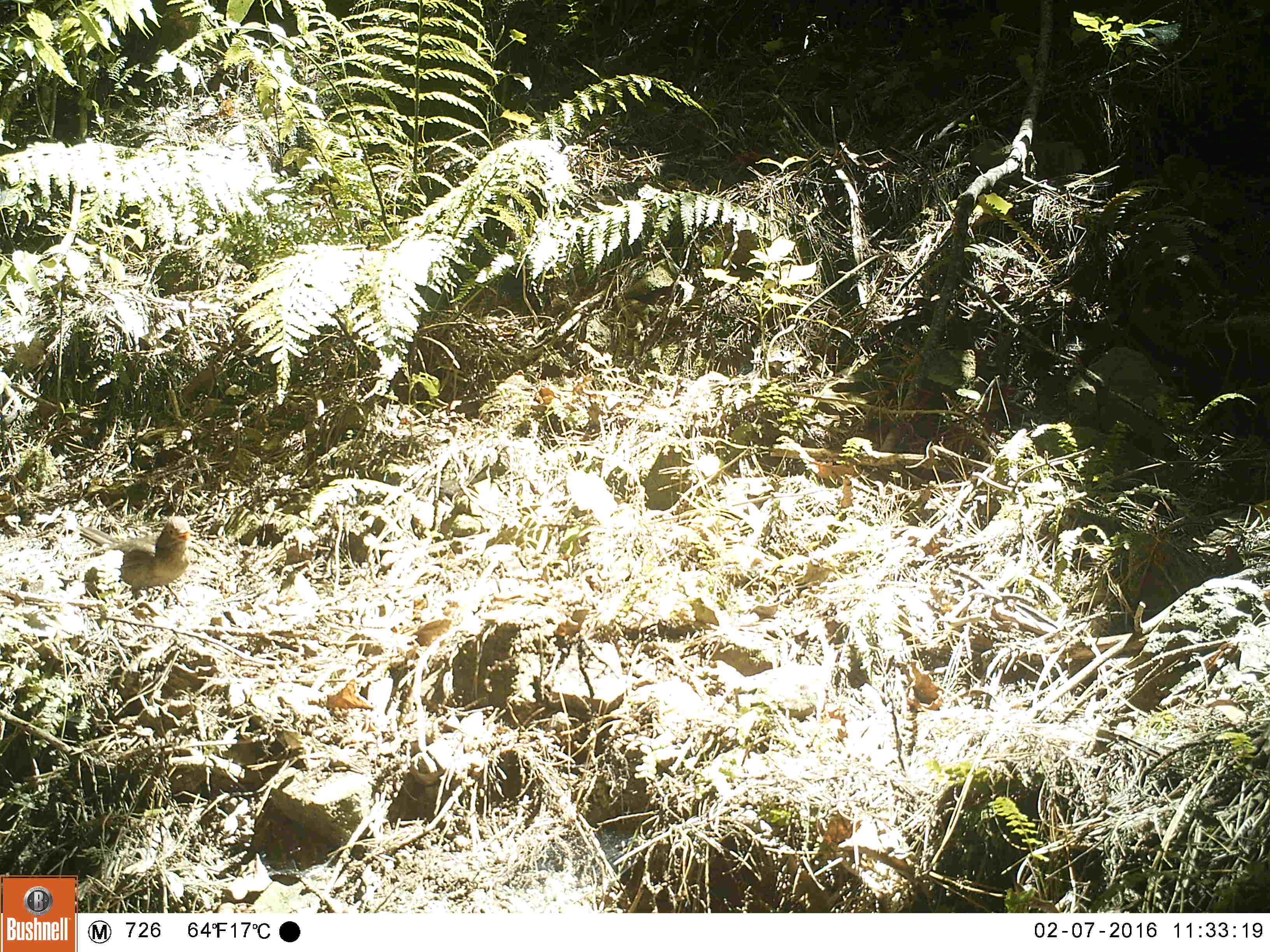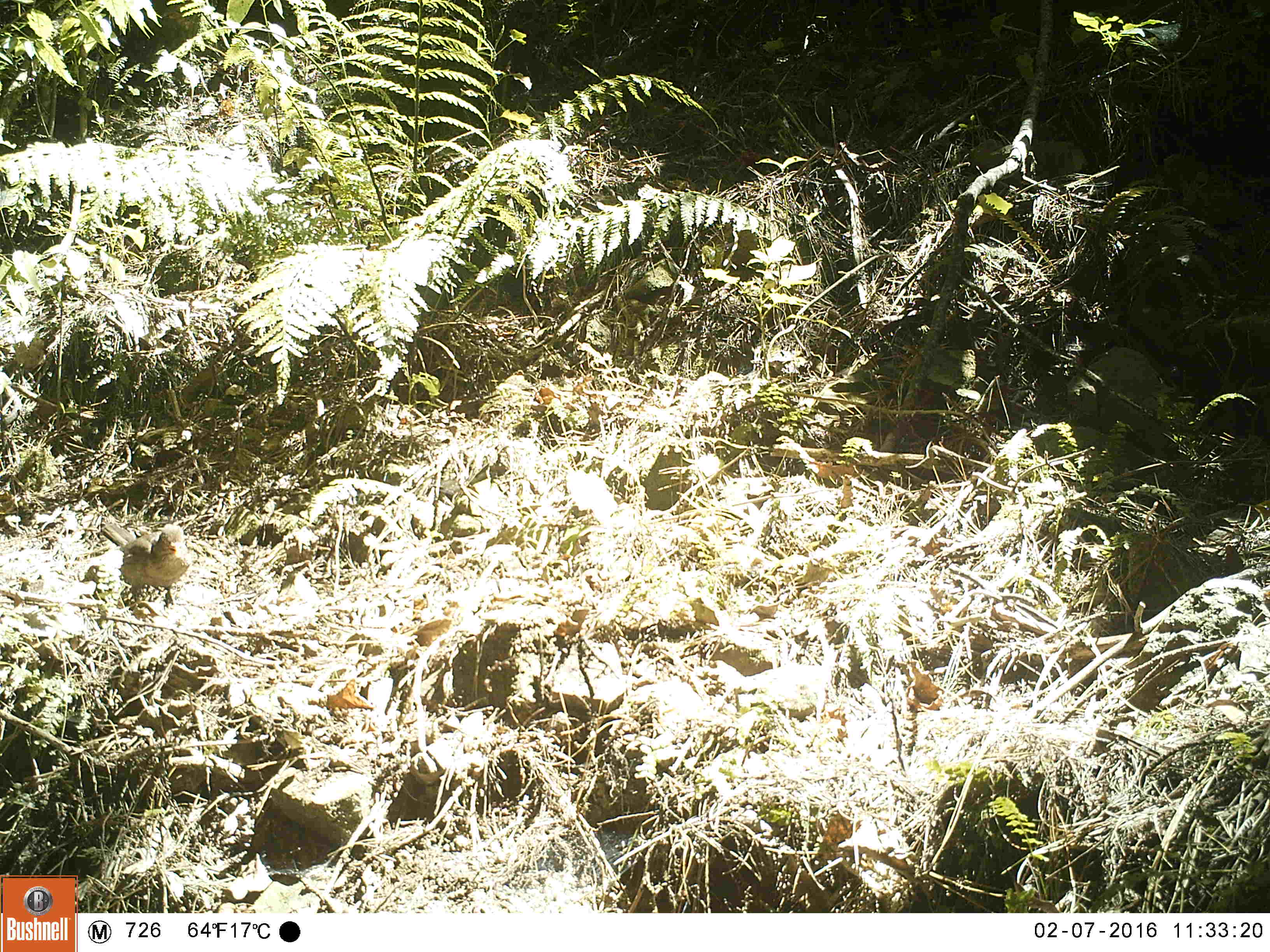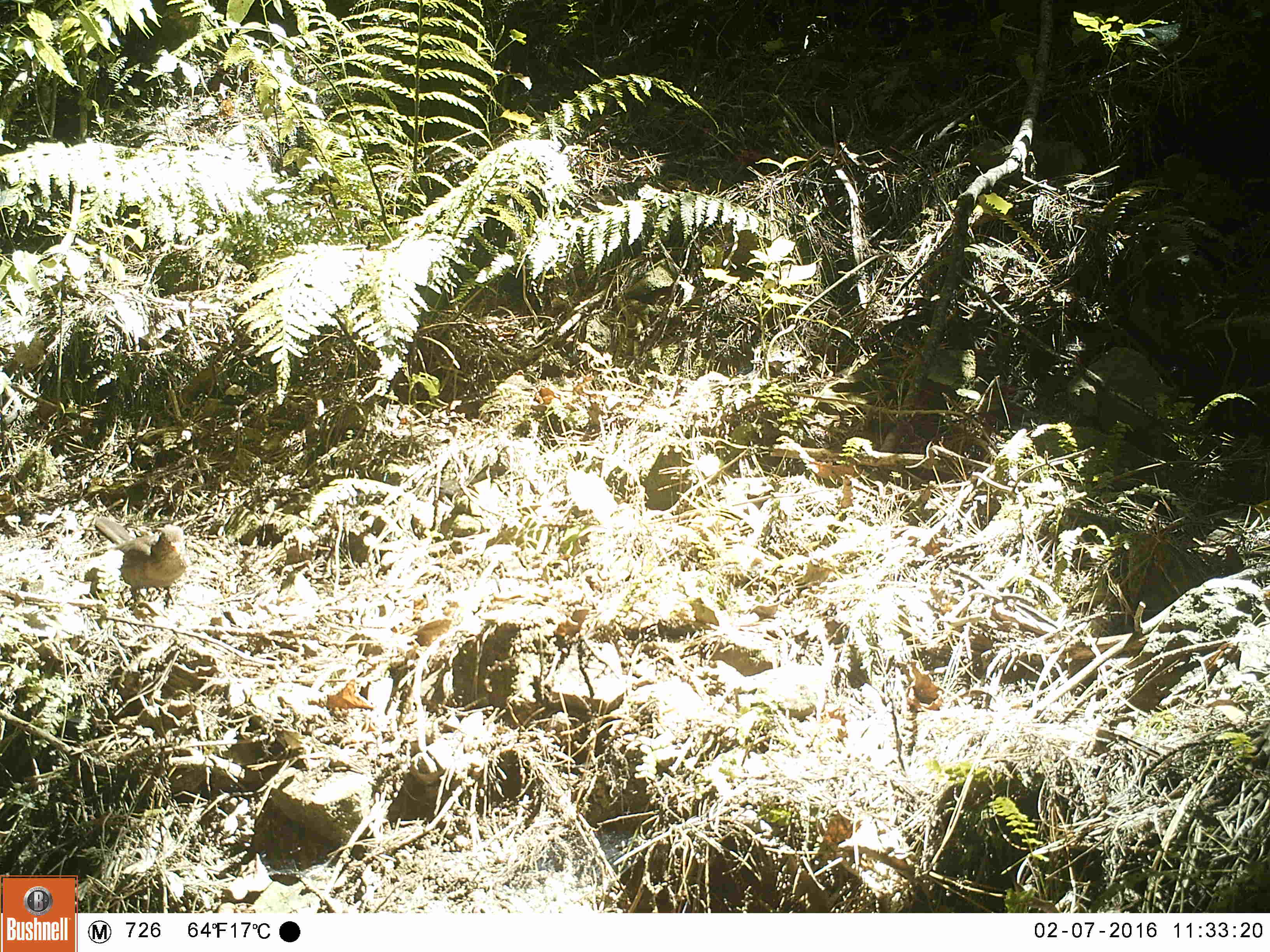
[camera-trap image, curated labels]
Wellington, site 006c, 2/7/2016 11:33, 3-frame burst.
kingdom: Animalia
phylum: Chordata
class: Aves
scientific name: Aves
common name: bird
Bird (Aves).